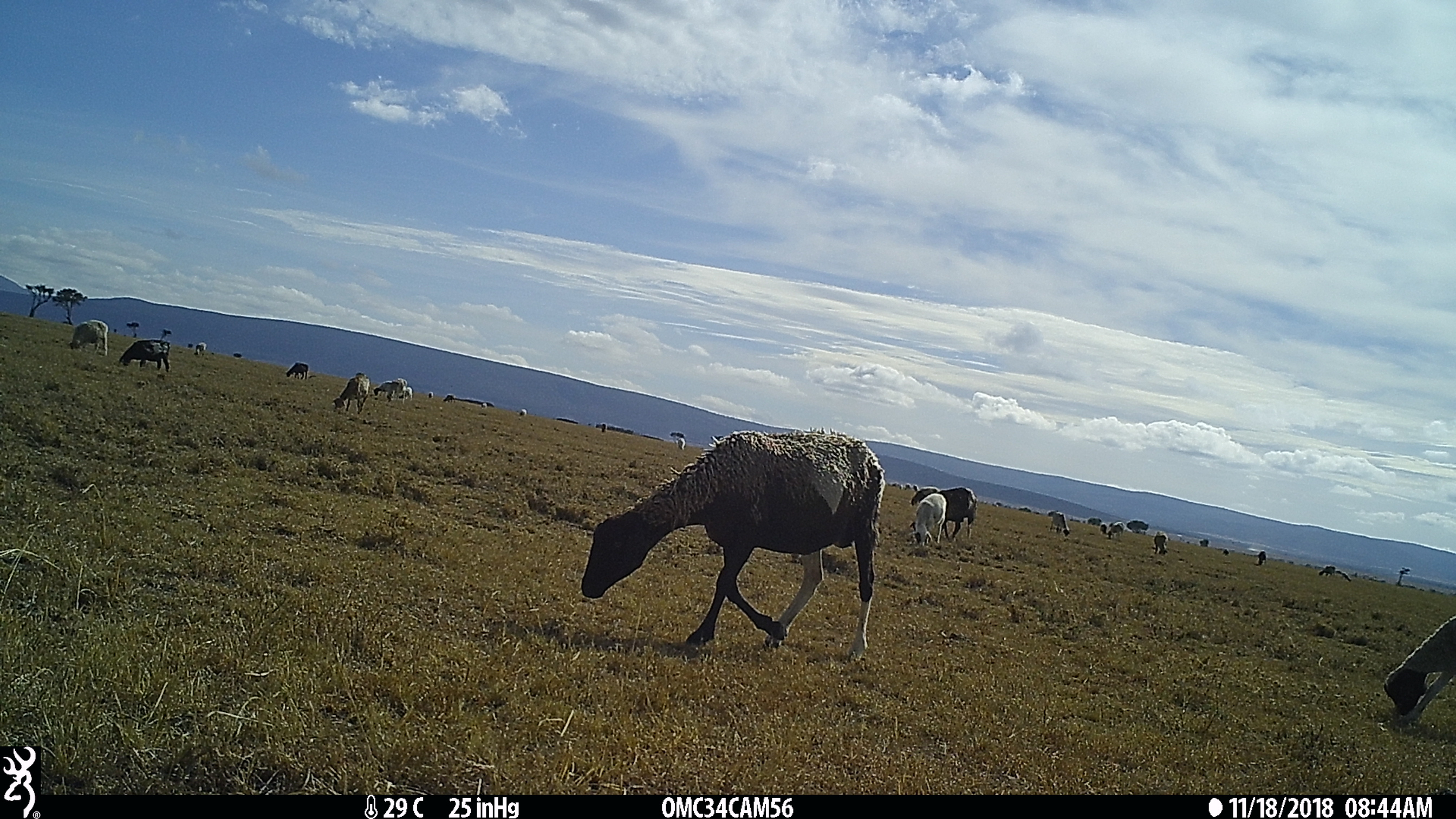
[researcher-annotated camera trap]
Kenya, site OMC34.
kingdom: Animalia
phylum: Chordata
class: Mammalia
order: Artiodactyla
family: Bovidae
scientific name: Bovidae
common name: sheep or goat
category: shoat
Shoat (sheep or goat) (Bovidae).